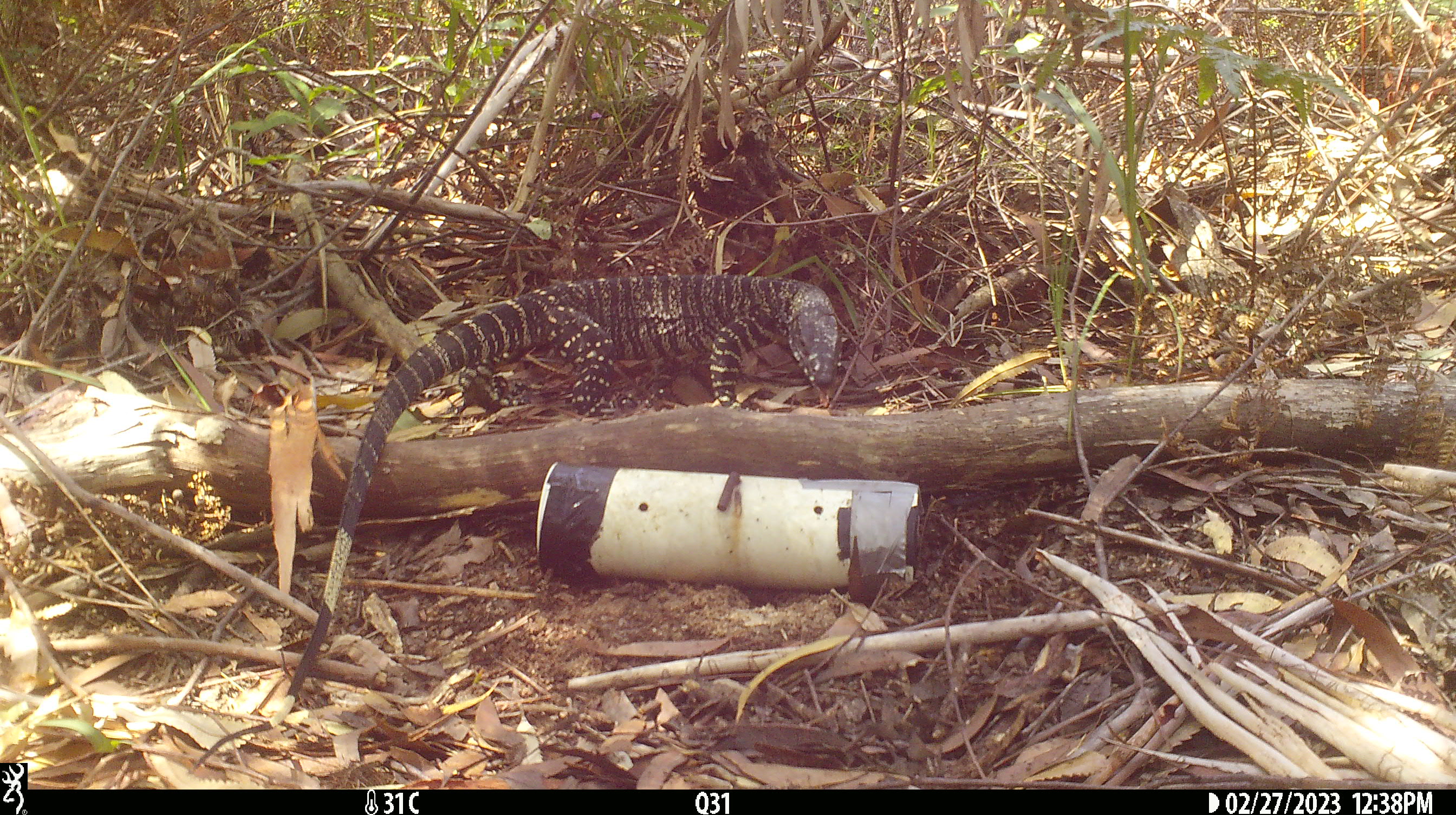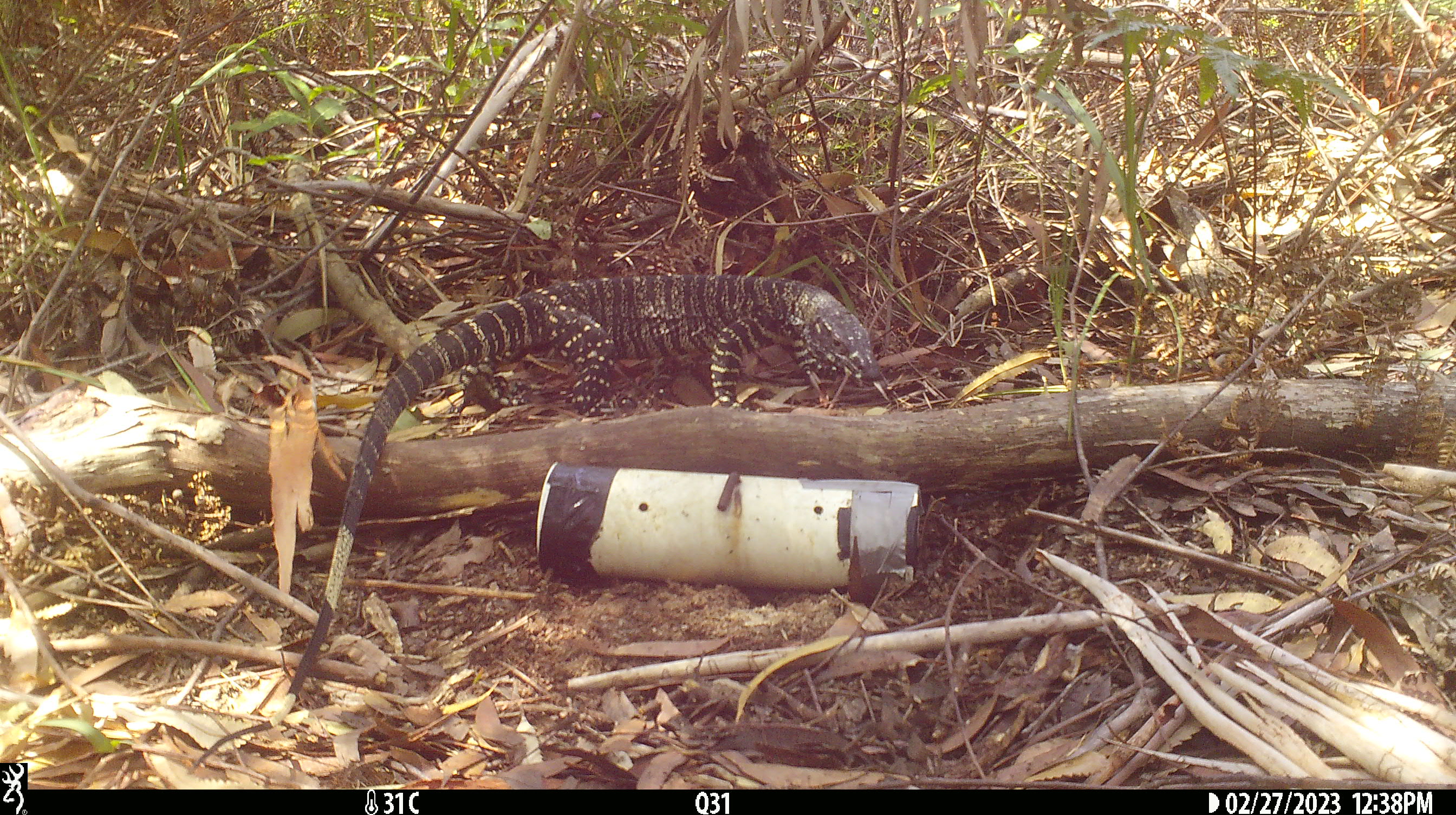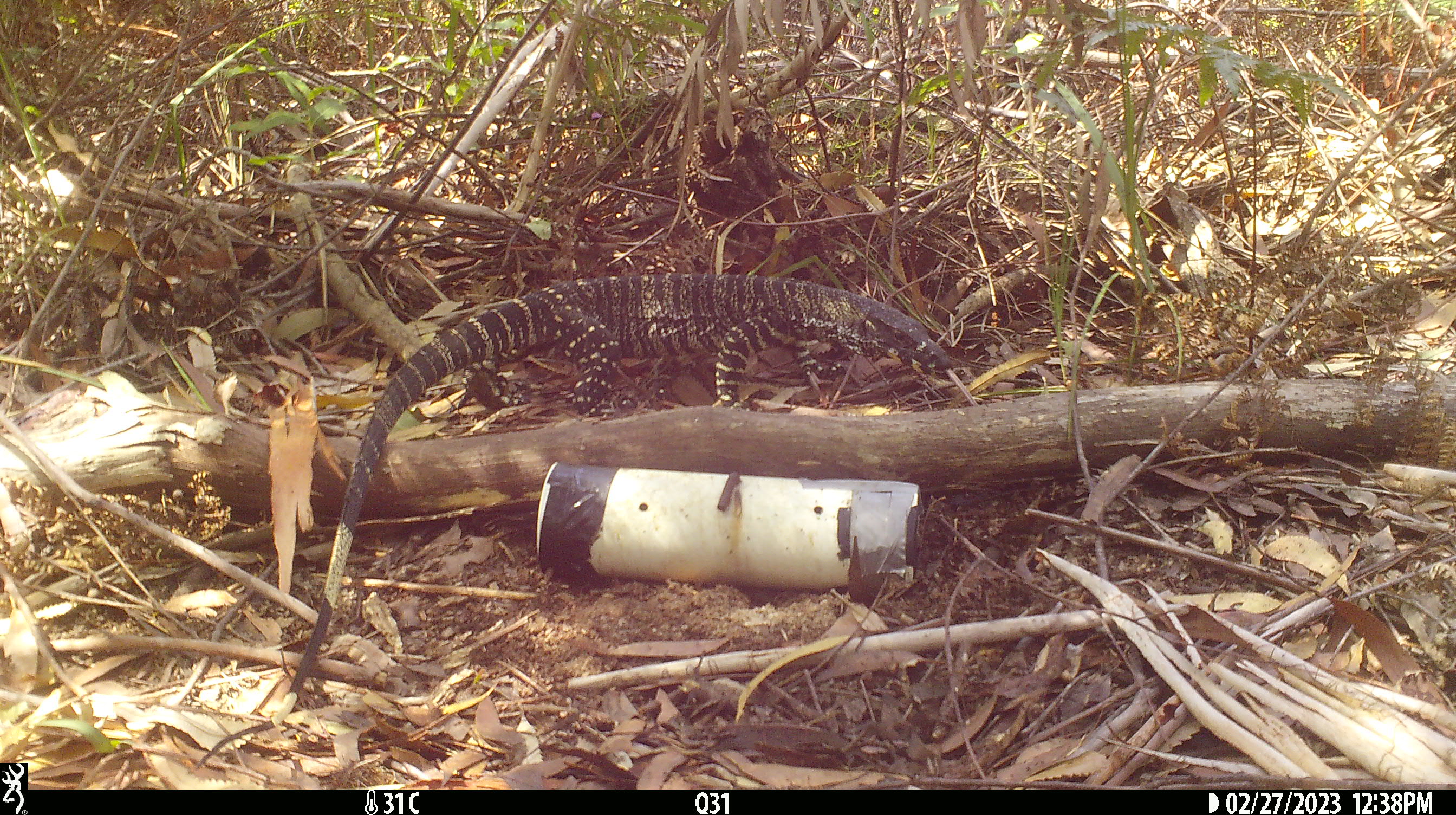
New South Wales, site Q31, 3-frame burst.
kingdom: Animalia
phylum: Chordata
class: Reptilia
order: Squamata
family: Varanidae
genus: Varanus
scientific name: Varanus varius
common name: lace monitor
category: goanna